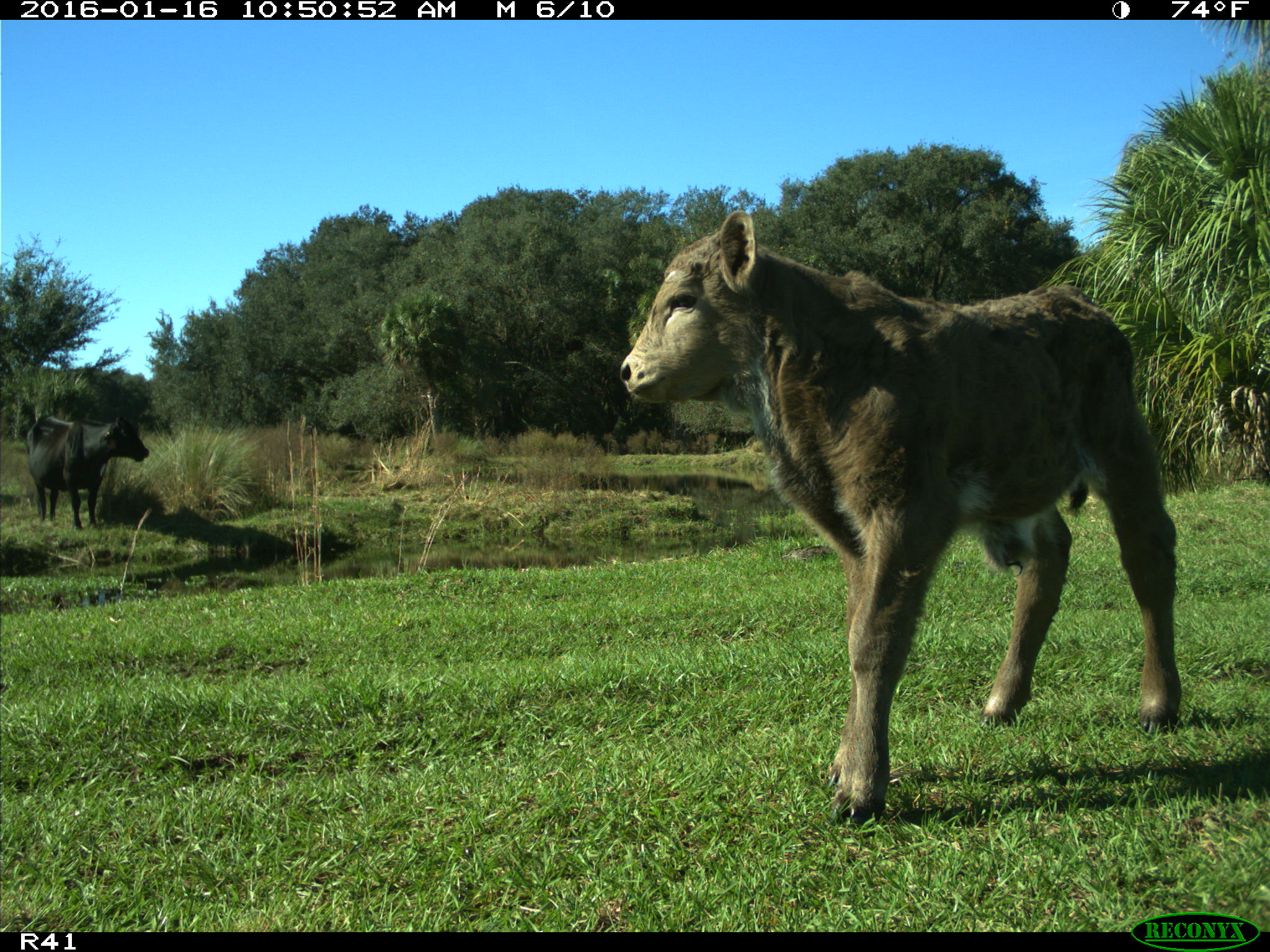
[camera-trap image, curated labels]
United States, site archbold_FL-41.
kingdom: Animalia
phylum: Chordata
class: Mammalia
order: Artiodactyla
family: Bovidae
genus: Bos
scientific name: Bos taurus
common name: domestic cow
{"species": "Bos taurus (domestic cow)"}